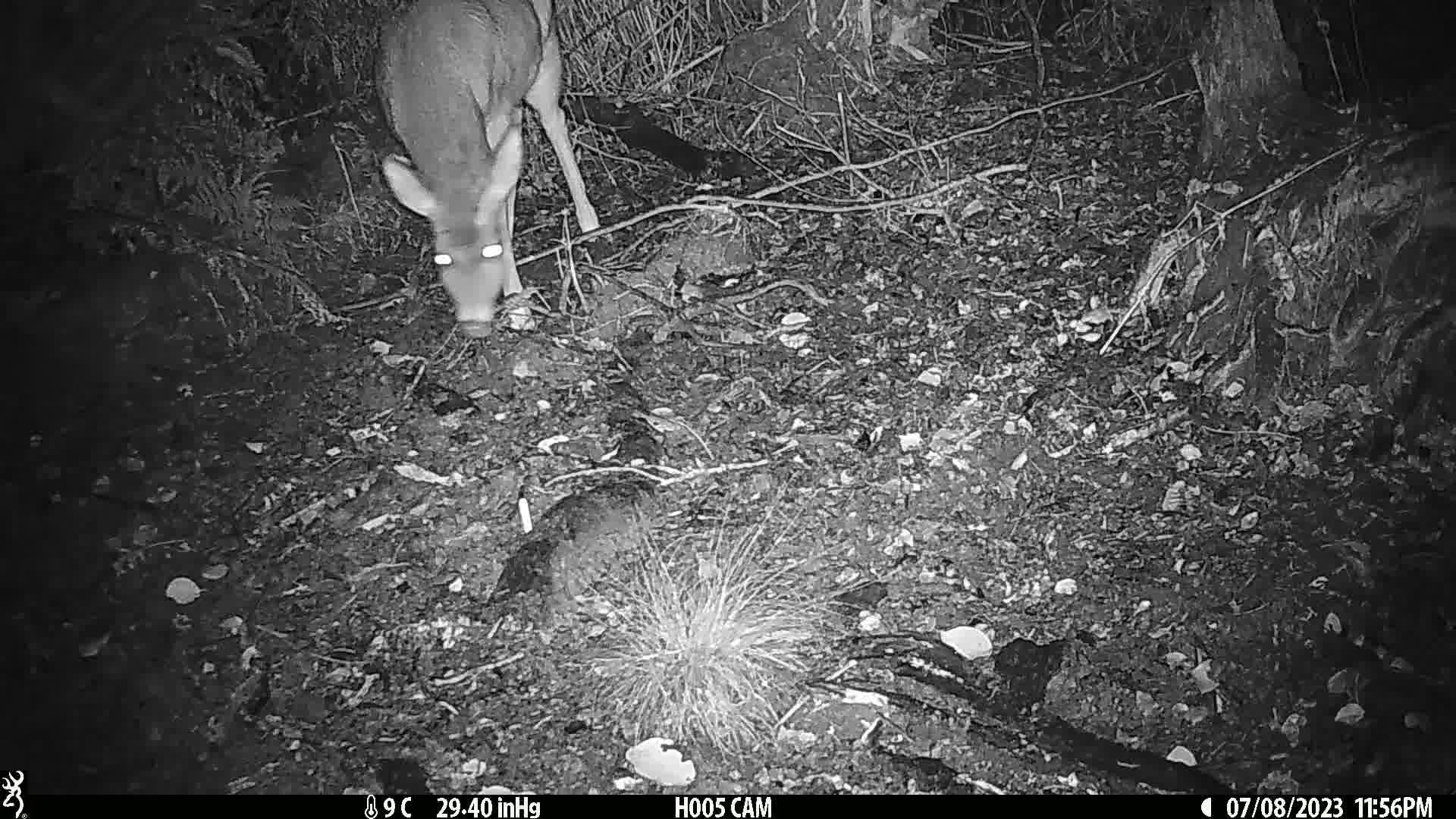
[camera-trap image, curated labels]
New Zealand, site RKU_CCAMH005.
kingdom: Animalia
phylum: Chordata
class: Mammalia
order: Artiodactyla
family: Cervidae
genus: Odocoileus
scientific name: Odocoileus virginianus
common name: white-tailed deer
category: white tailed deer